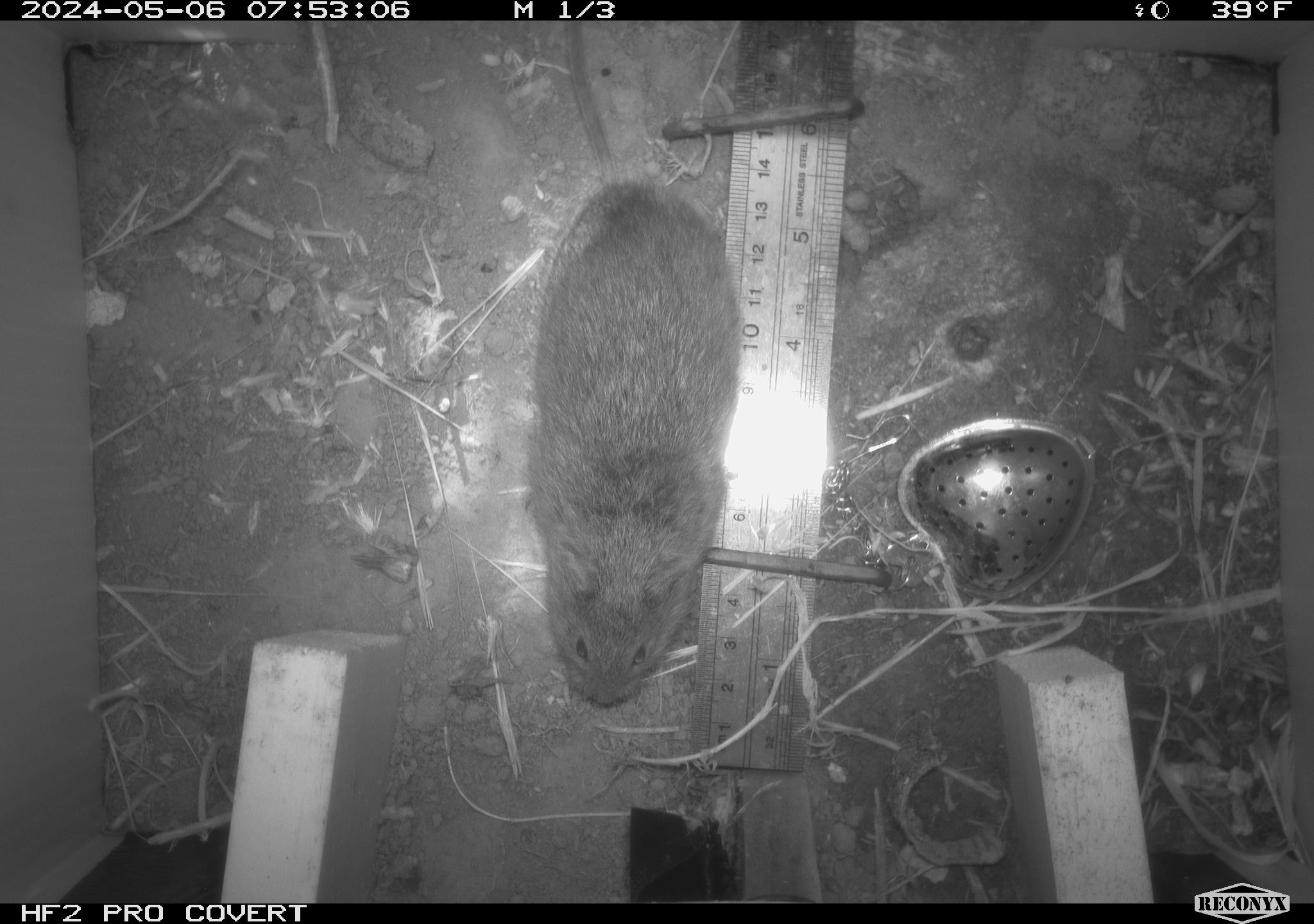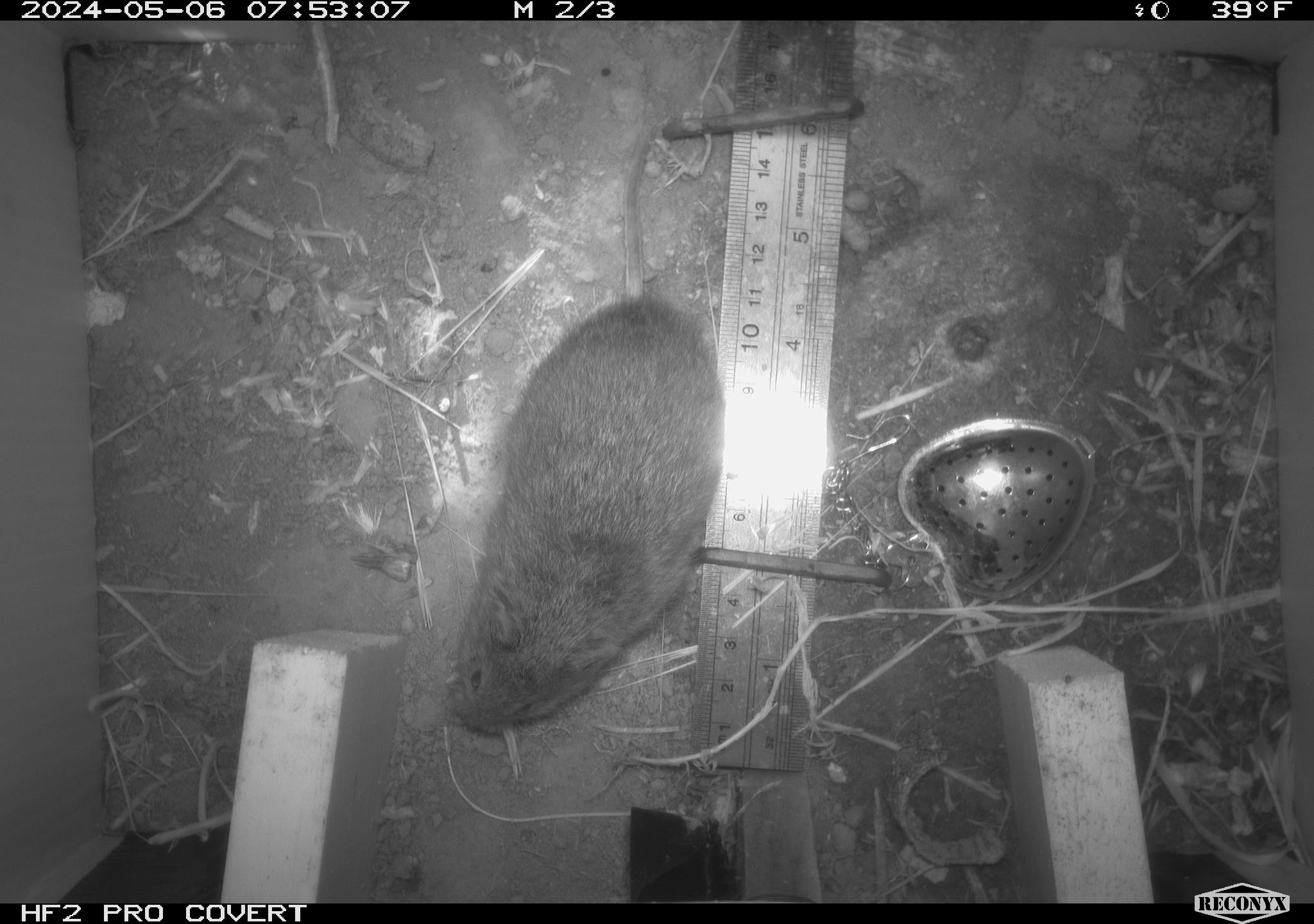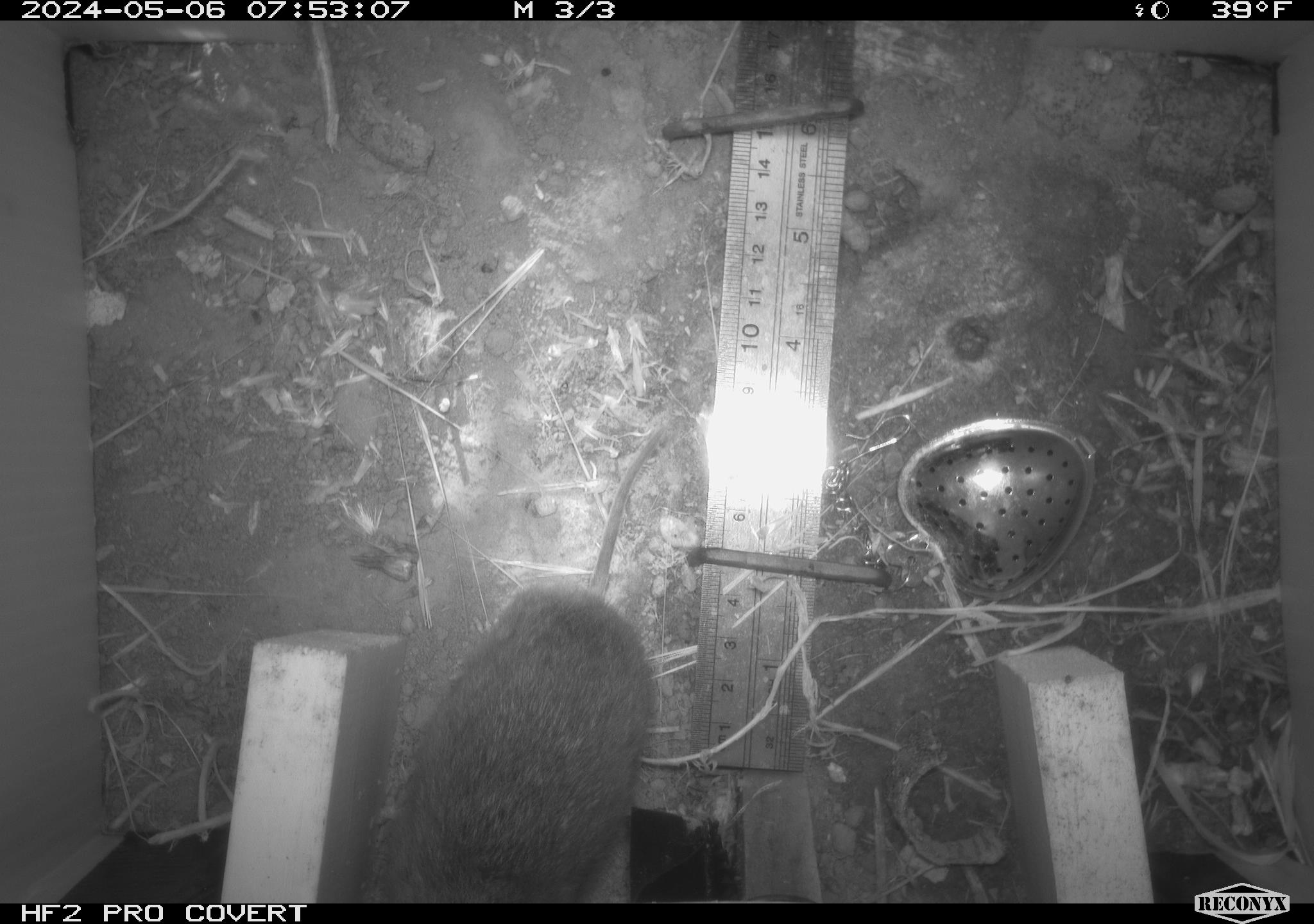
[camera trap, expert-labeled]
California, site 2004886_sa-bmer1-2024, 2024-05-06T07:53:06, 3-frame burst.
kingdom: Animalia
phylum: Chordata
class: Mammalia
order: Rodentia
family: Cricetidae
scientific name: Arvicolinae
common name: voles, lemmings, and muskrats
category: arvicolinae subfamily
Arvicolinae subfamily (voles, lemmings, and muskrats) (Arvicolinae).